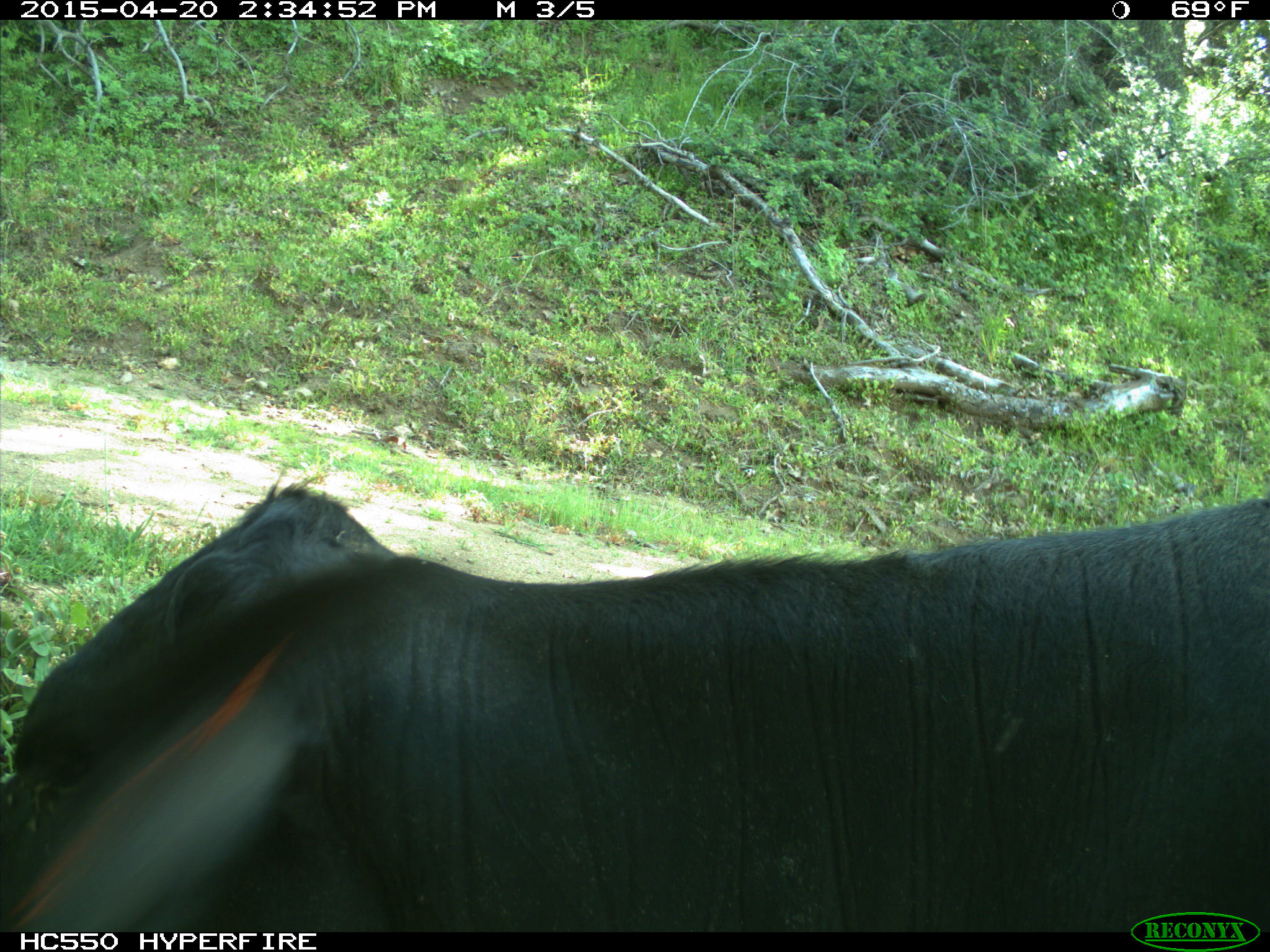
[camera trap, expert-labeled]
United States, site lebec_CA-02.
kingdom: Animalia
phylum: Chordata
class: Mammalia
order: Artiodactyla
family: Bovidae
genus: Bos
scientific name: Bos taurus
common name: domestic cow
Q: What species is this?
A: Bos taurus (domestic cow).